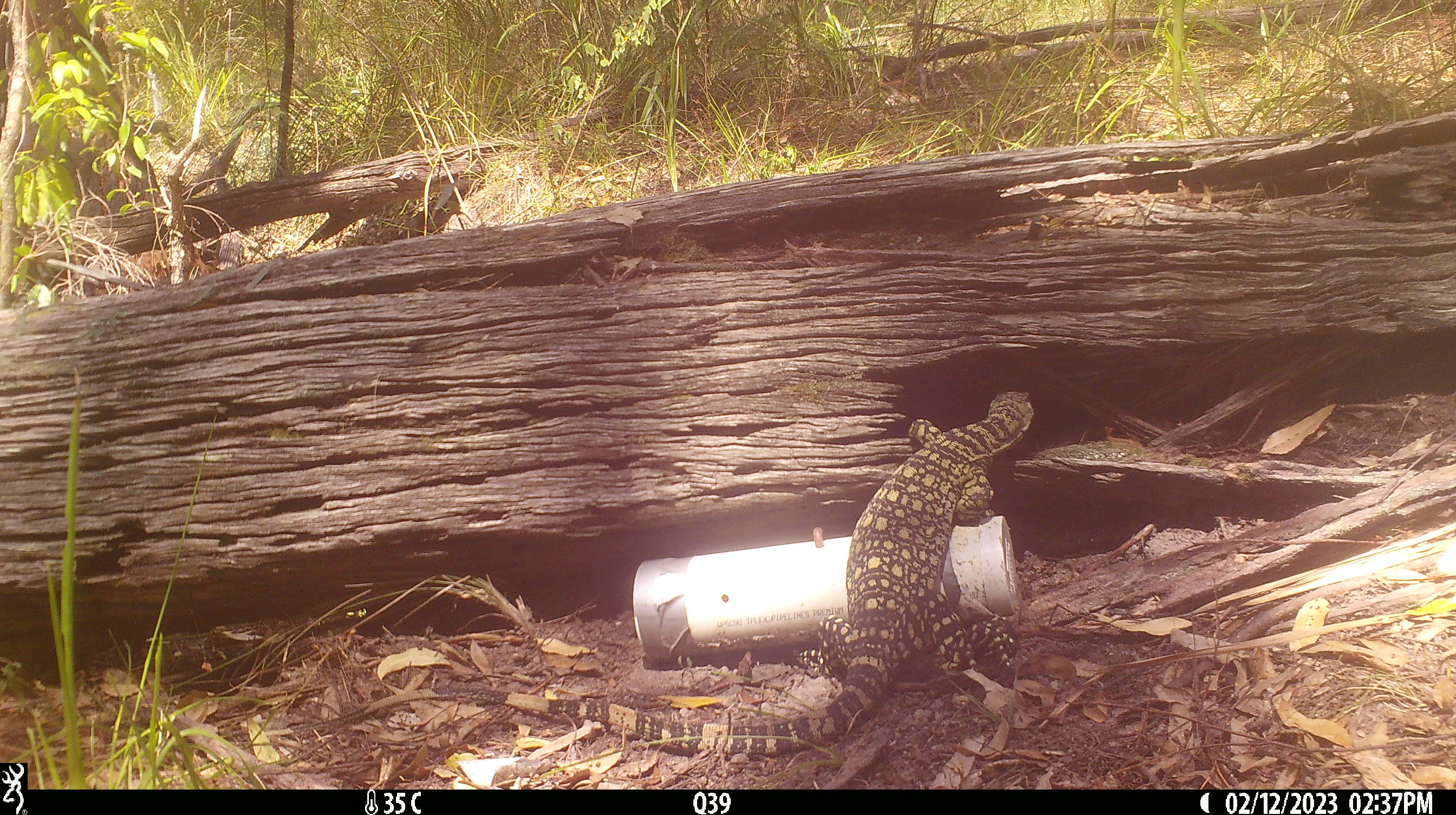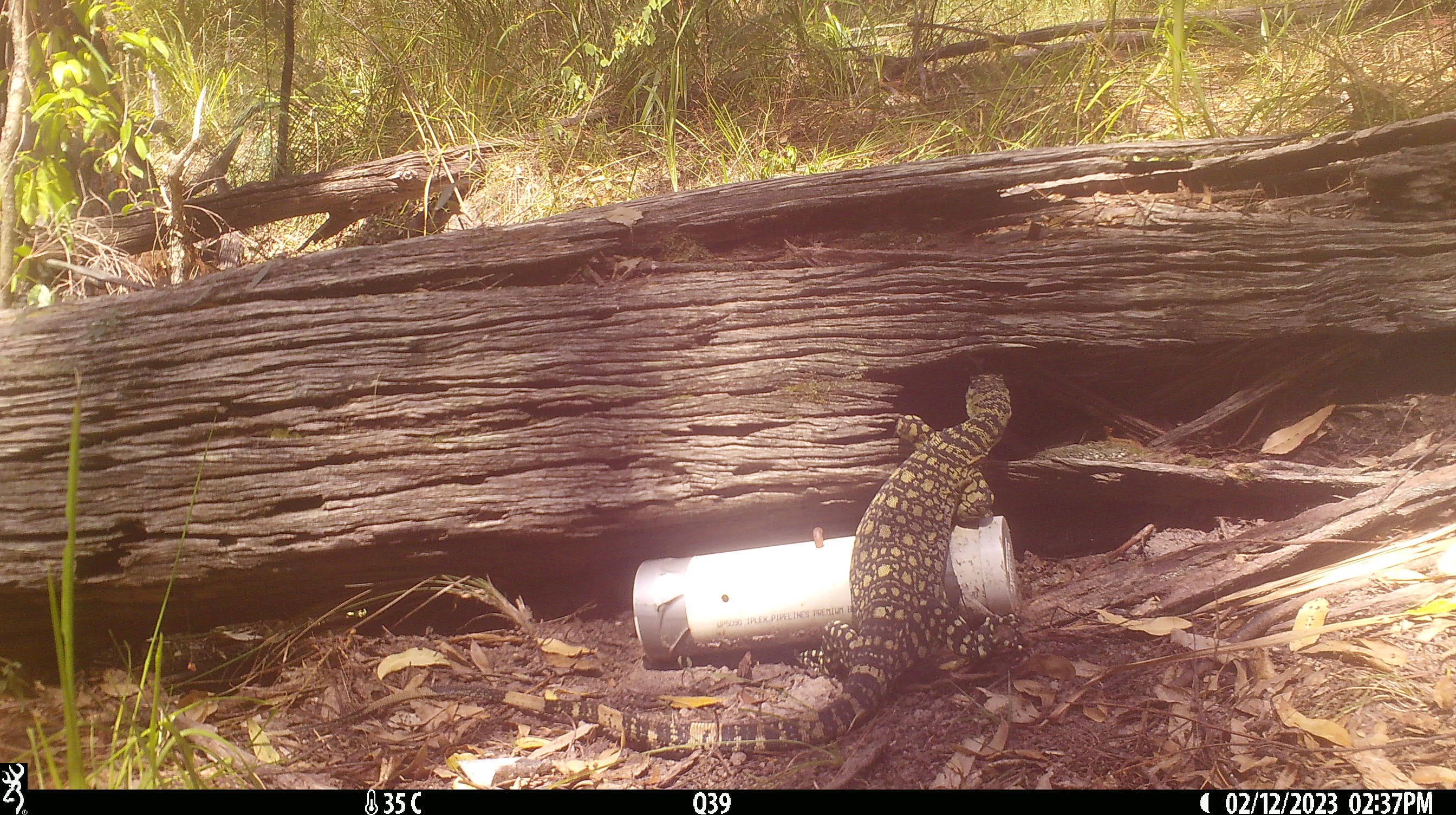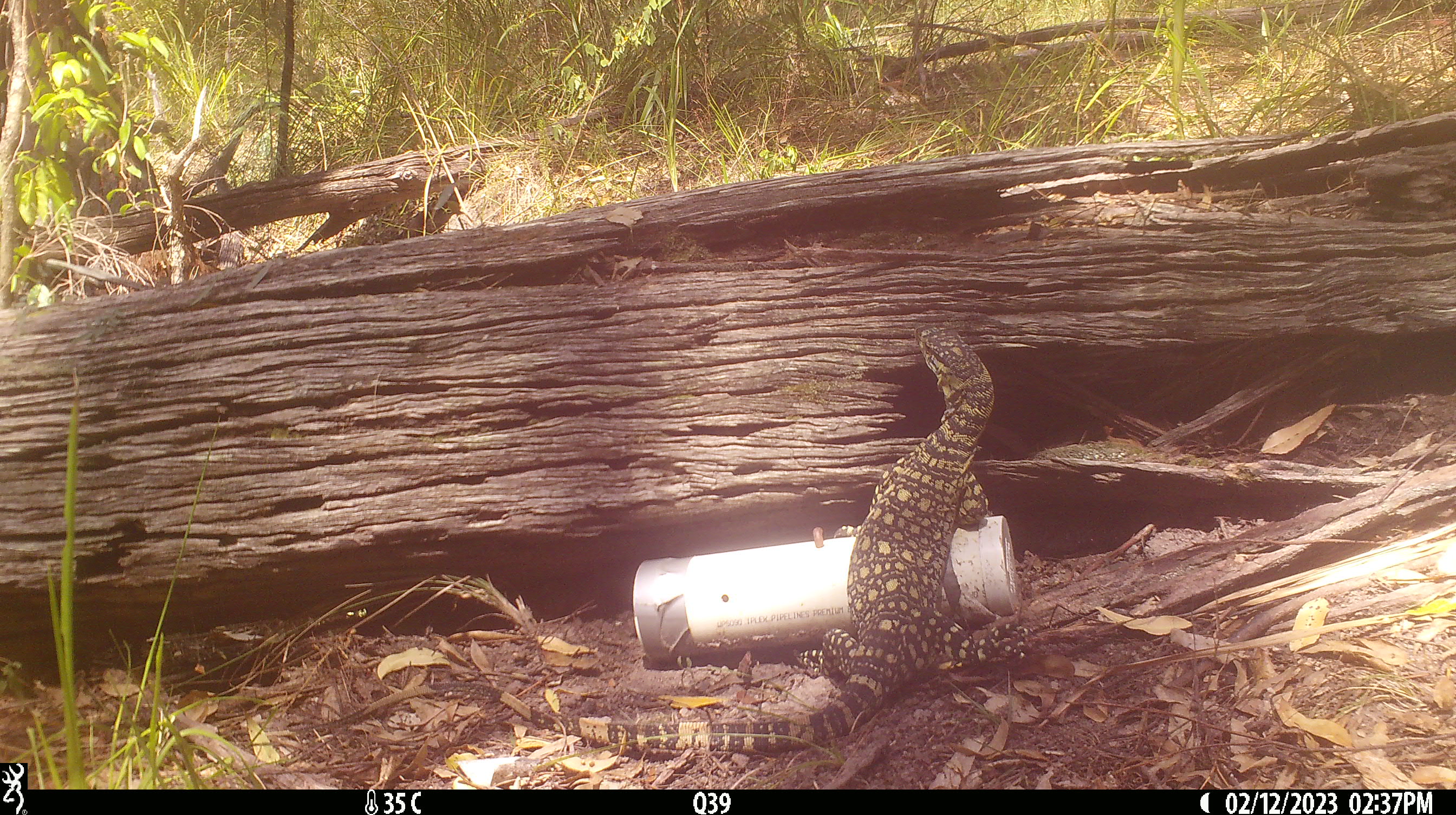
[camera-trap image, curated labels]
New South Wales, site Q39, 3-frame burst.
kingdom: Animalia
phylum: Chordata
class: Reptilia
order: Squamata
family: Varanidae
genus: Varanus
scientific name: Varanus varius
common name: lace monitor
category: goanna